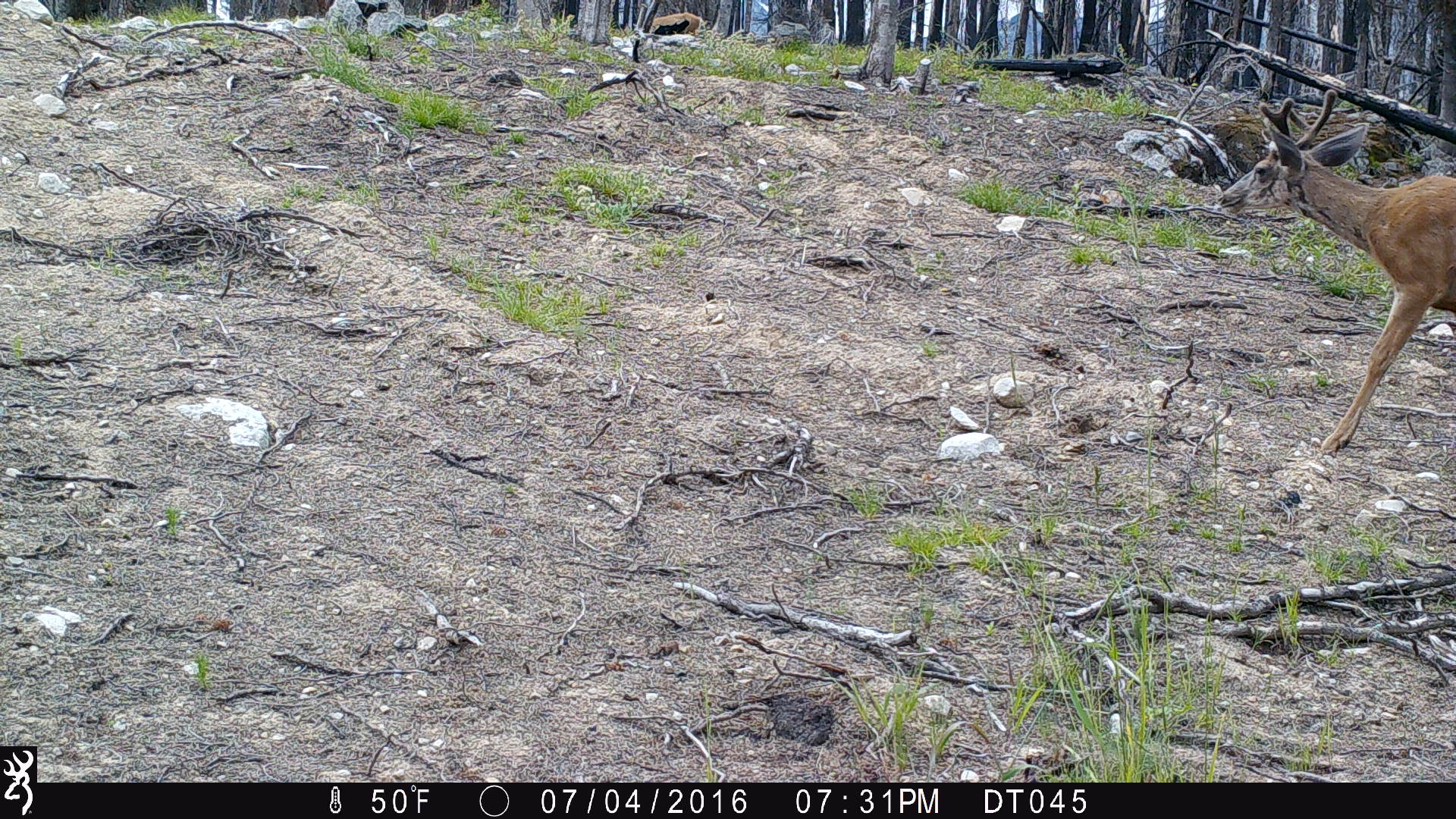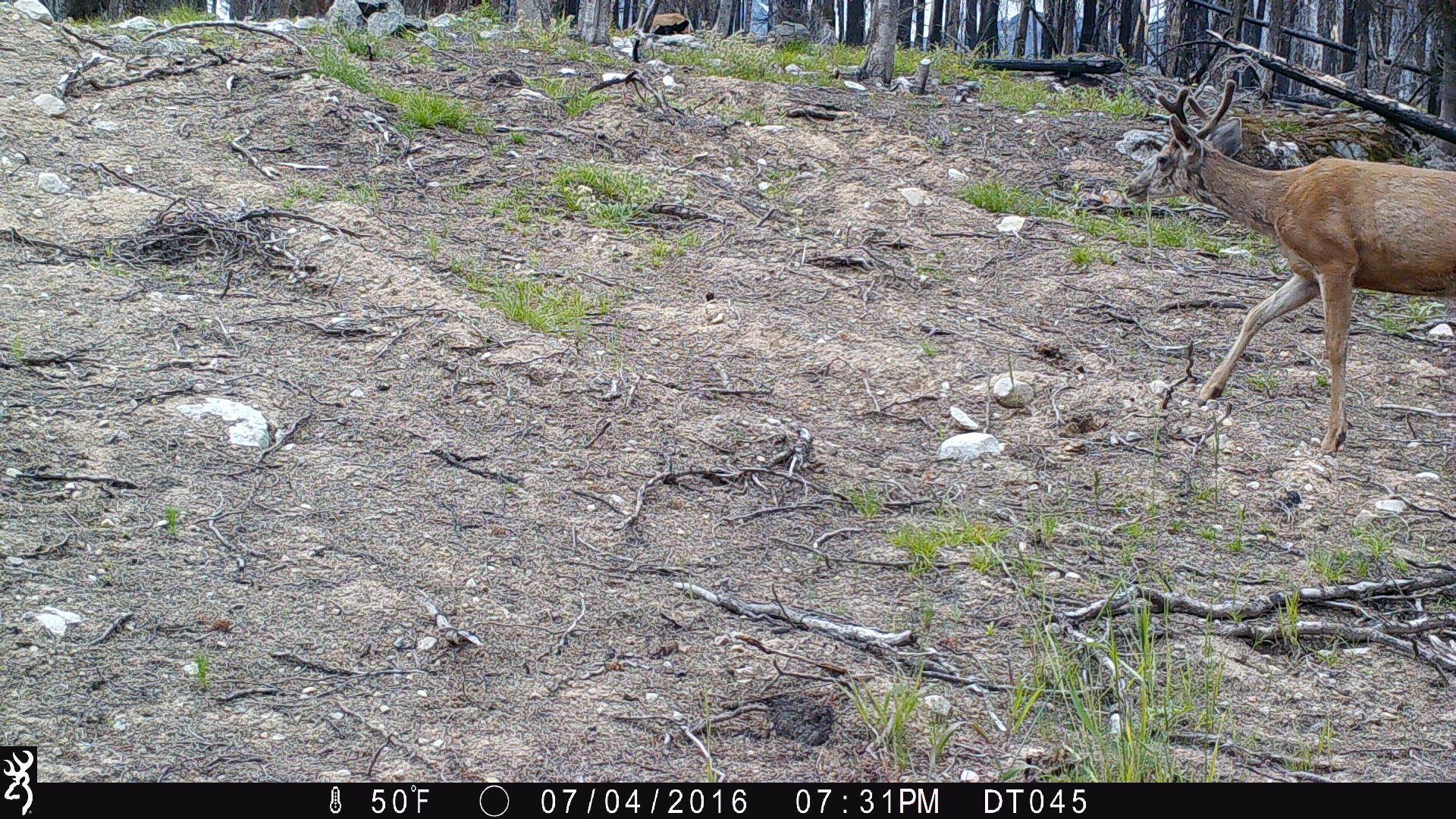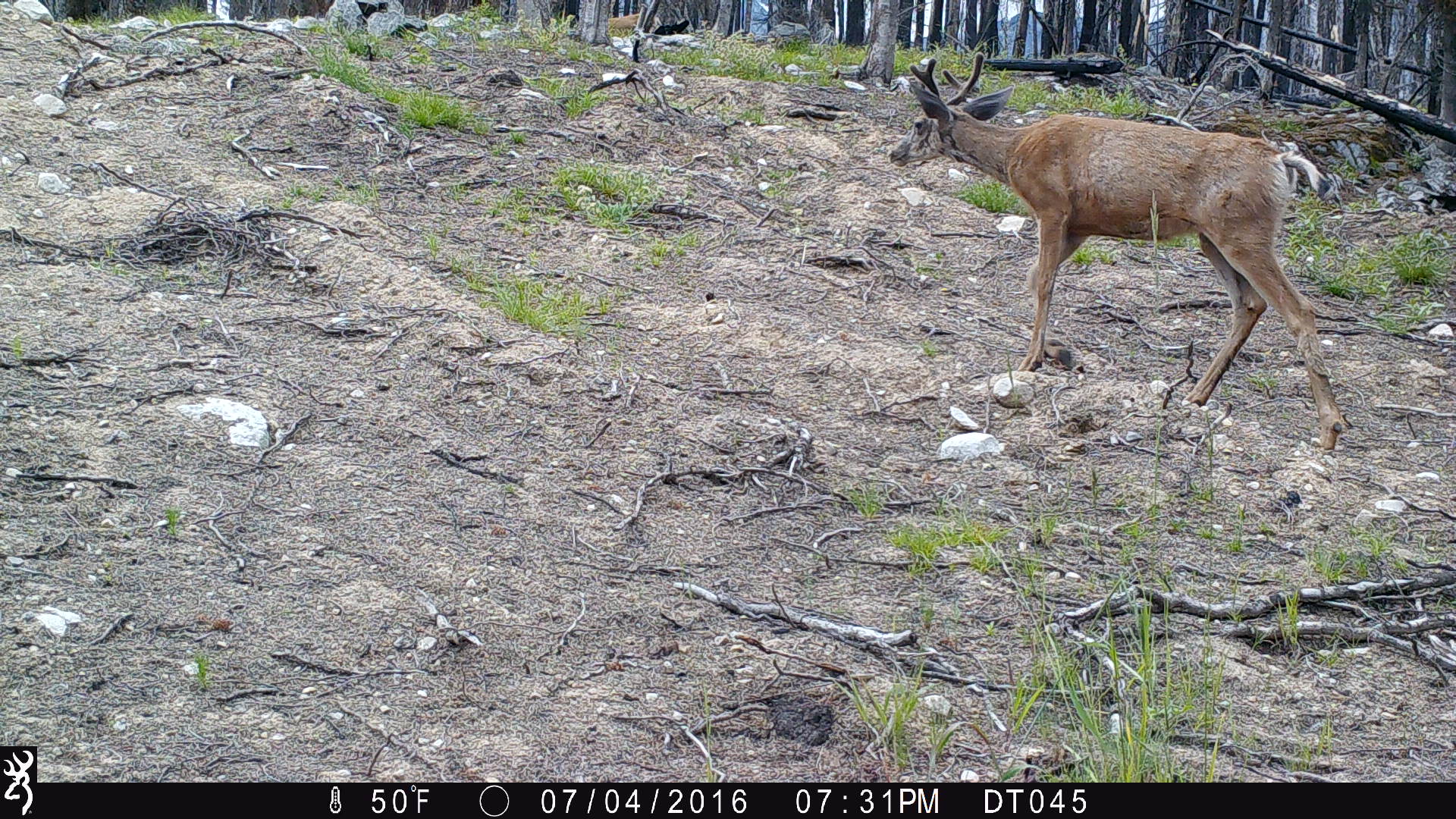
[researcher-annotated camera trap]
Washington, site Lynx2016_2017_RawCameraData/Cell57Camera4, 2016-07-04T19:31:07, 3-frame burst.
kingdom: Animalia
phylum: Chordata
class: Mammalia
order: Artiodactyla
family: Cervidae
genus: Odocoileus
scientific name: Odocoileus hemionus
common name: mule deer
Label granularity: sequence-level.